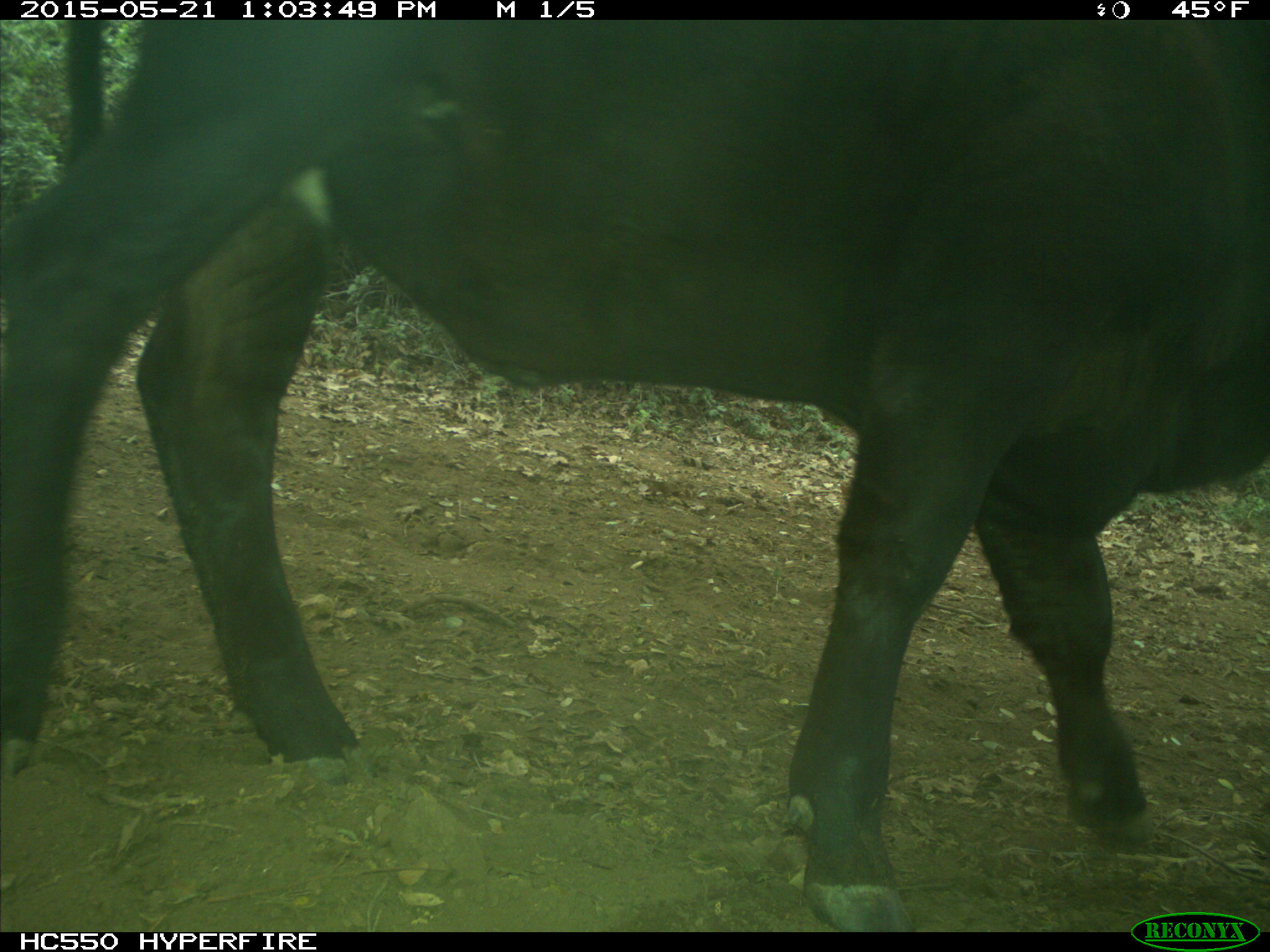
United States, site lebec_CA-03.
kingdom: Animalia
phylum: Chordata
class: Mammalia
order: Artiodactyla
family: Bovidae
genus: Bos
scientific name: Bos taurus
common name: domestic cow